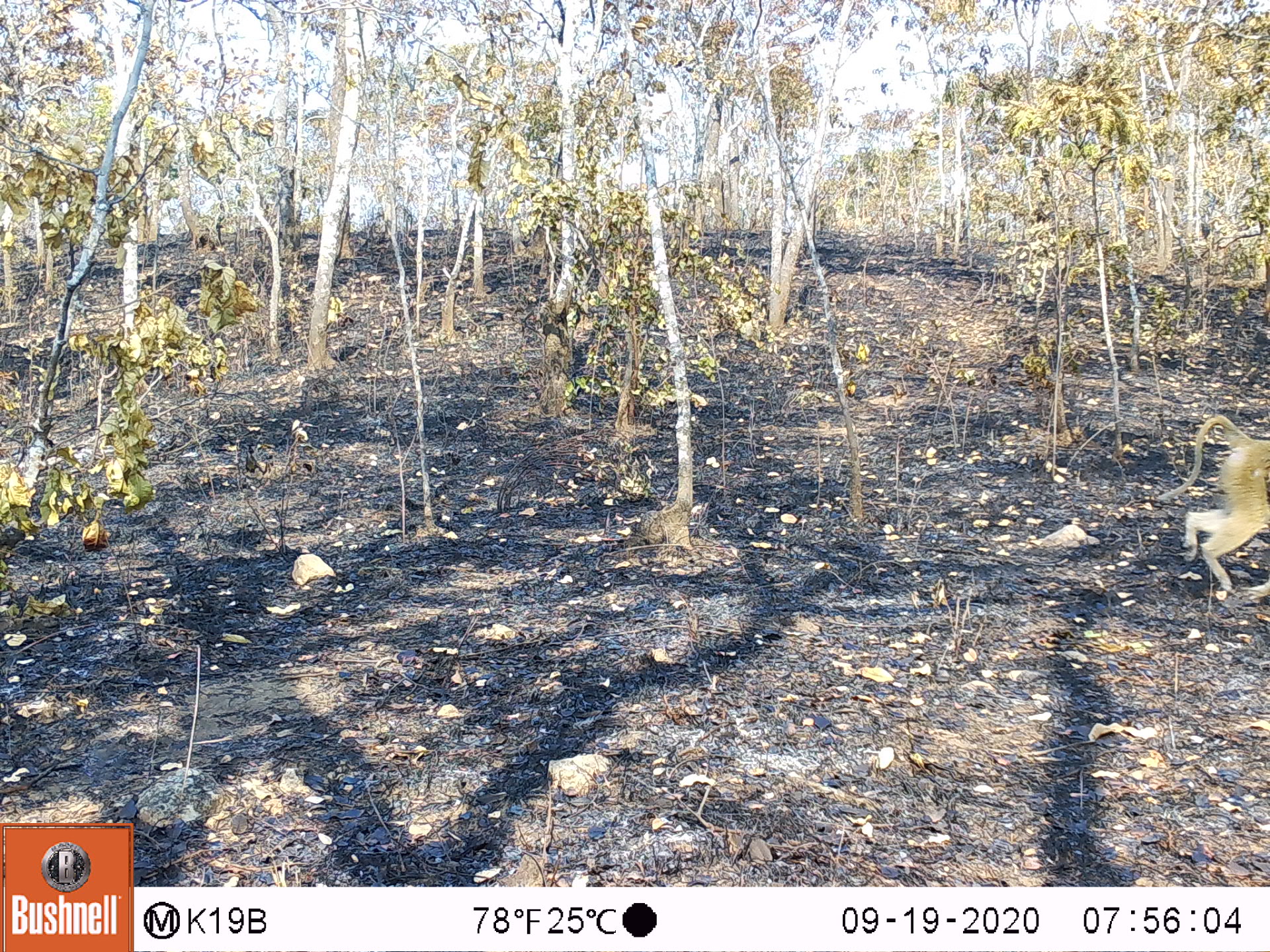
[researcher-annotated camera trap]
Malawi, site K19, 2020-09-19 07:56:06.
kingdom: Animalia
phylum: Chordata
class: Mammalia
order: Primates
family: Cercopithecidae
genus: Papio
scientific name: Papio cynocephalus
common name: yellow baboon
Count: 1.